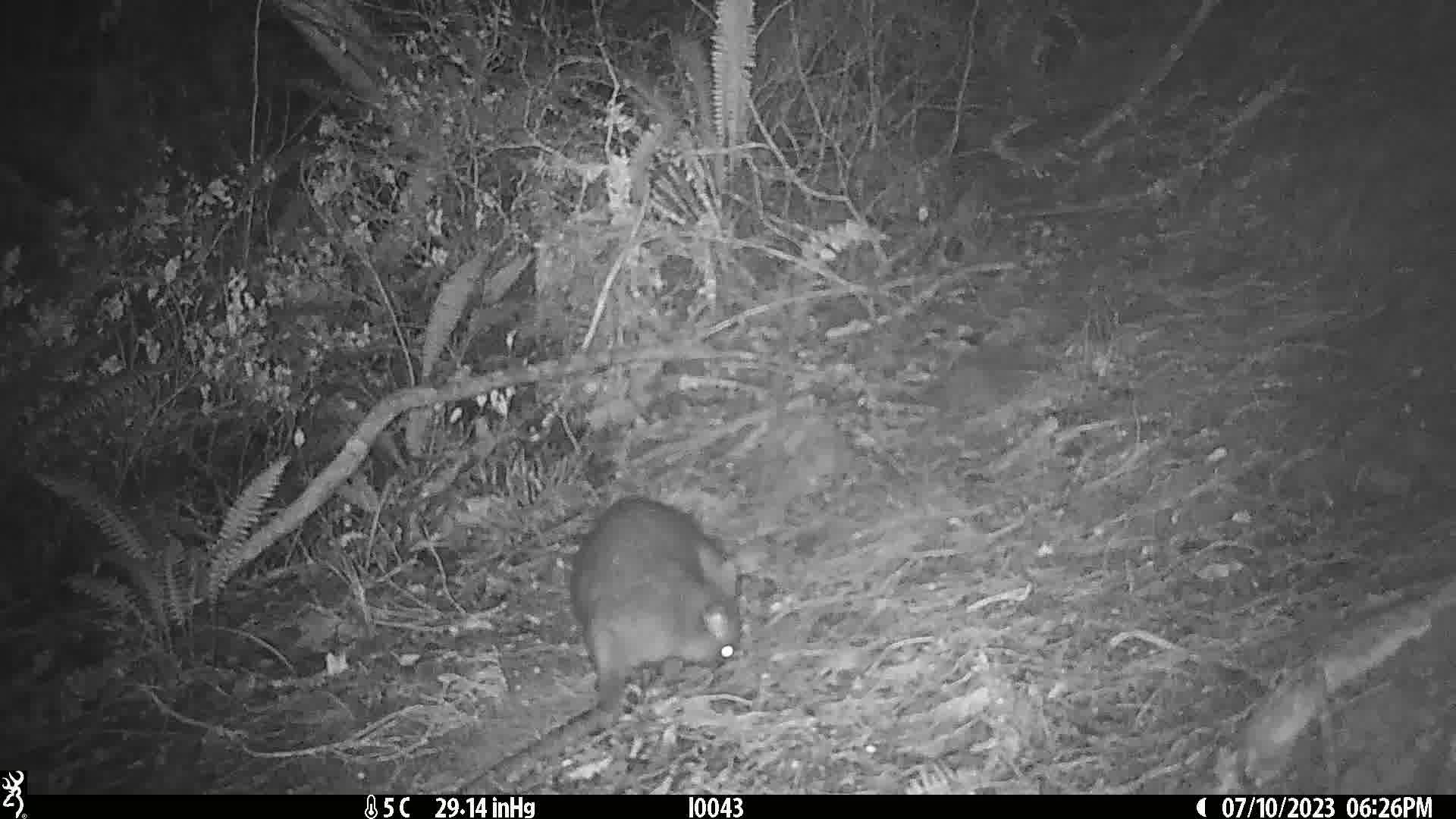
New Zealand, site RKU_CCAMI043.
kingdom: Animalia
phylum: Chordata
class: Mammalia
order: Diprotodontia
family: Phalangeridae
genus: Trichosurus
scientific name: Trichosurus vulpecula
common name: common brushtail possum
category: possum